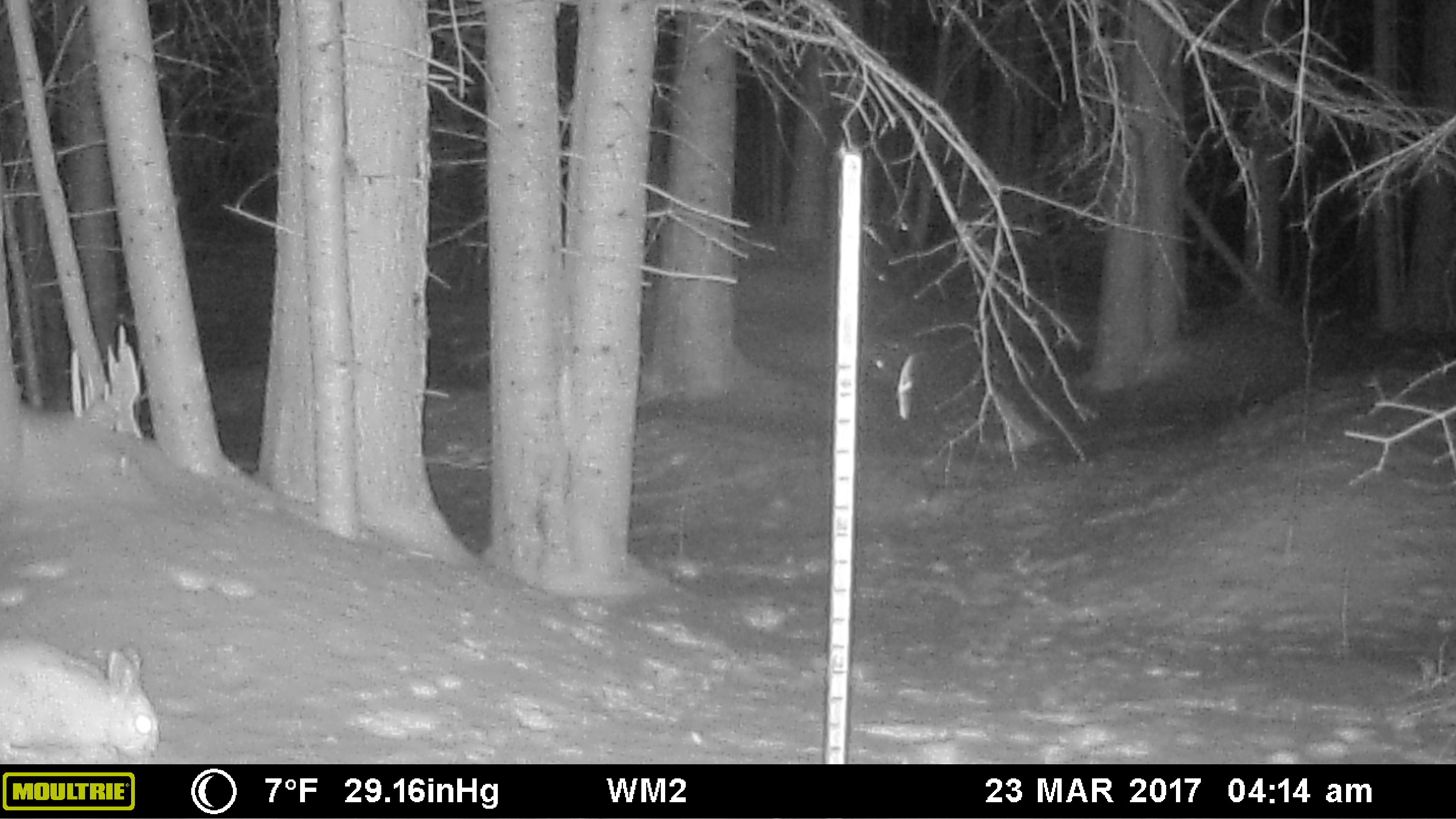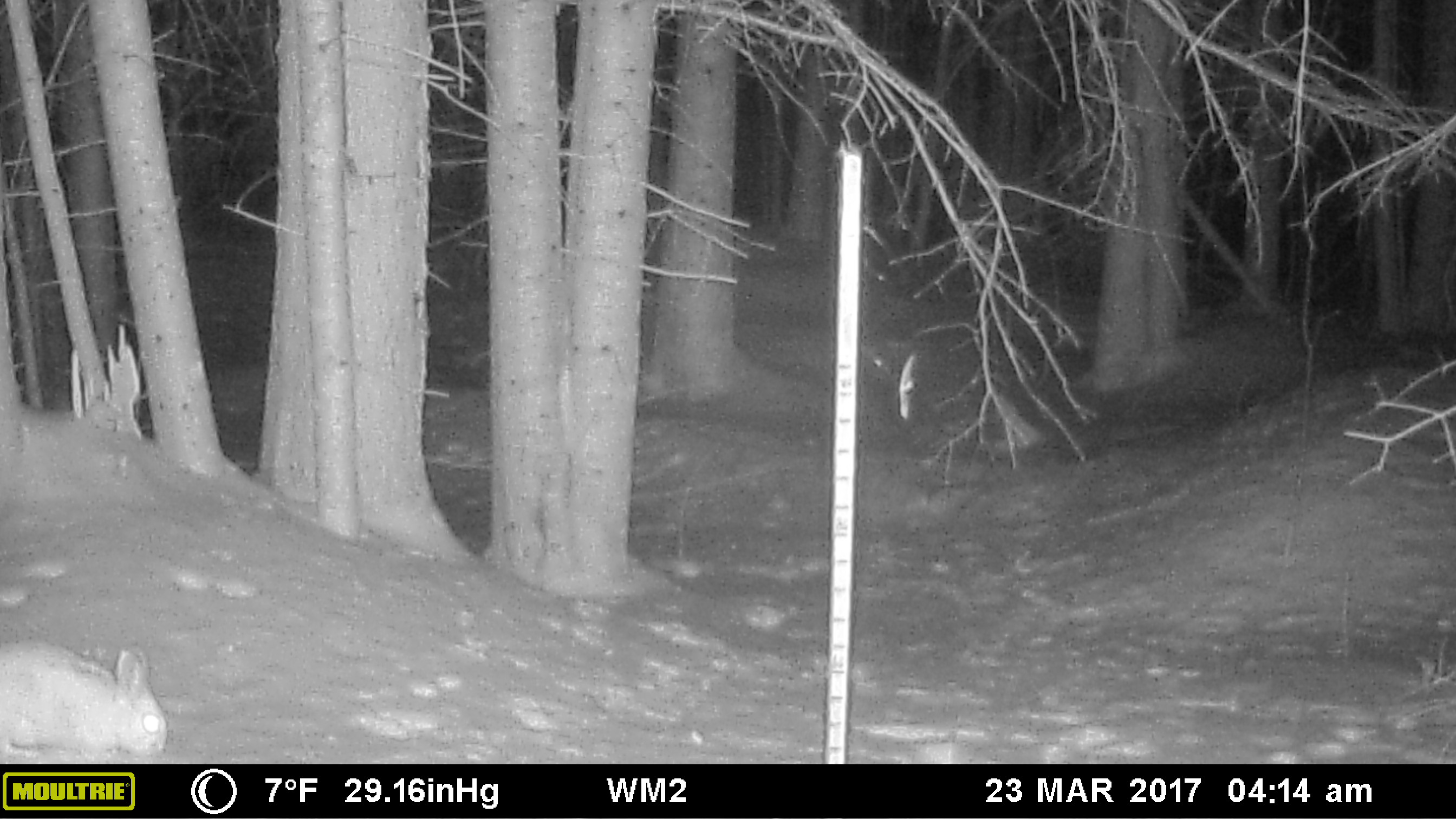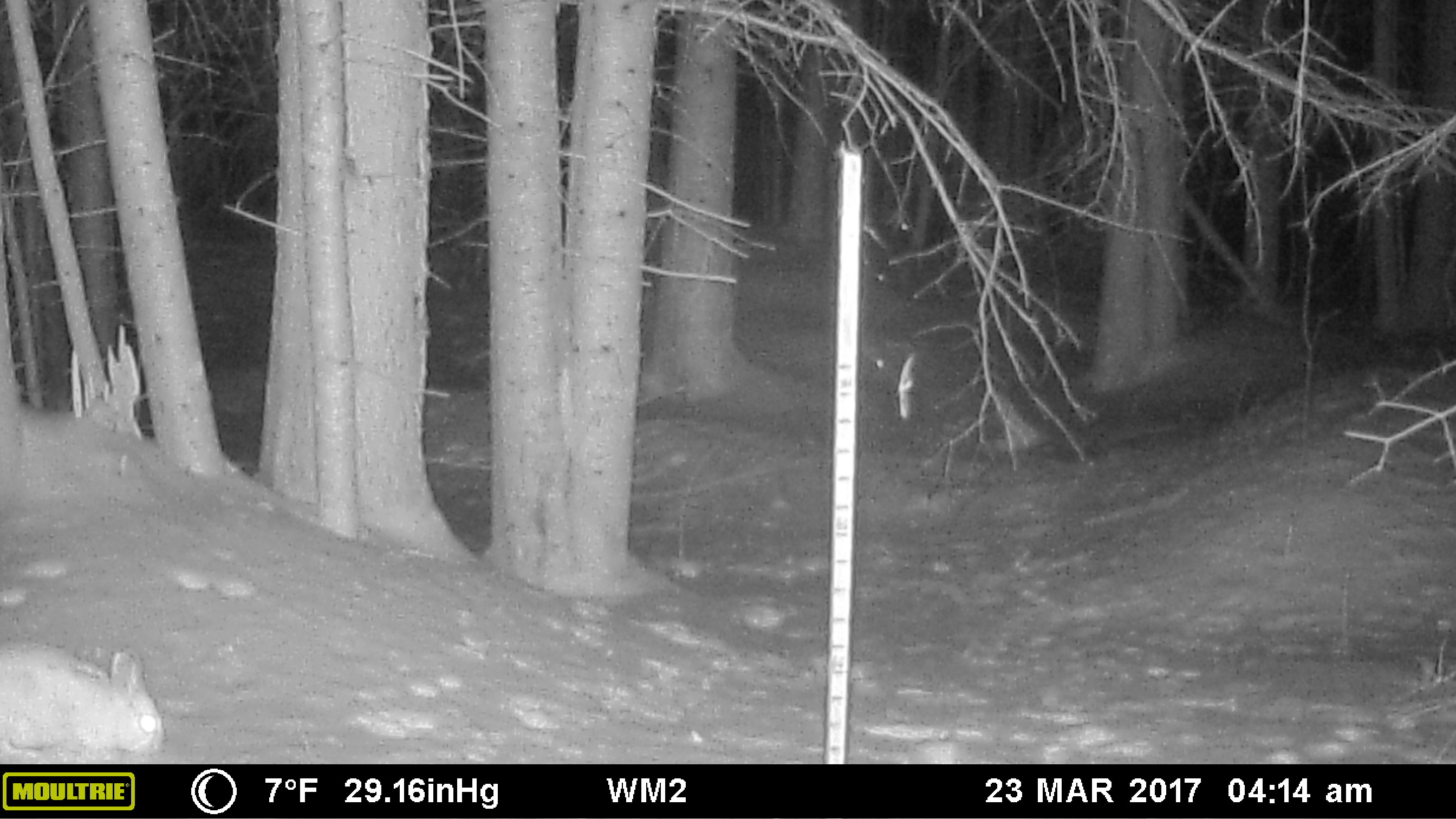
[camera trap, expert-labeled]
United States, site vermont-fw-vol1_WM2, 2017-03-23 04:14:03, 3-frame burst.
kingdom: Animalia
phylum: Chordata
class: Mammalia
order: Lagomorpha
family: Leporidae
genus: Lepus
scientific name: Lepus americanus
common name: snowshoe hare